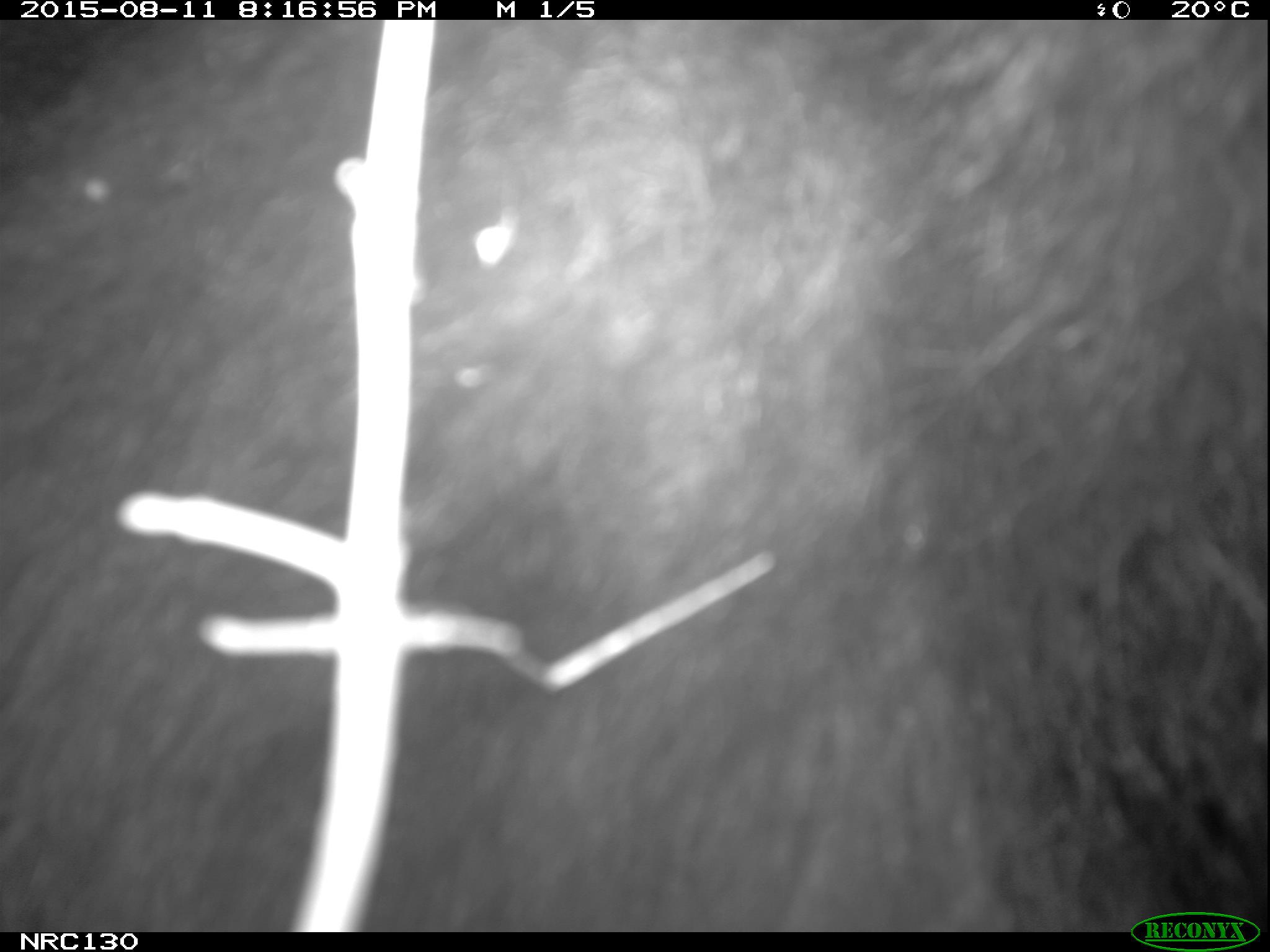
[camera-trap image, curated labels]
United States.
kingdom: Animalia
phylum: Chordata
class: Mammalia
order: Carnivora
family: Ursidae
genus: Ursus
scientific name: Ursus americanus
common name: american black bear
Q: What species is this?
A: American Black Bear (Ursus americanus).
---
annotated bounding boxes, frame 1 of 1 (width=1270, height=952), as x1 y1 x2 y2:
American Black Bear: 7 31 1263 924